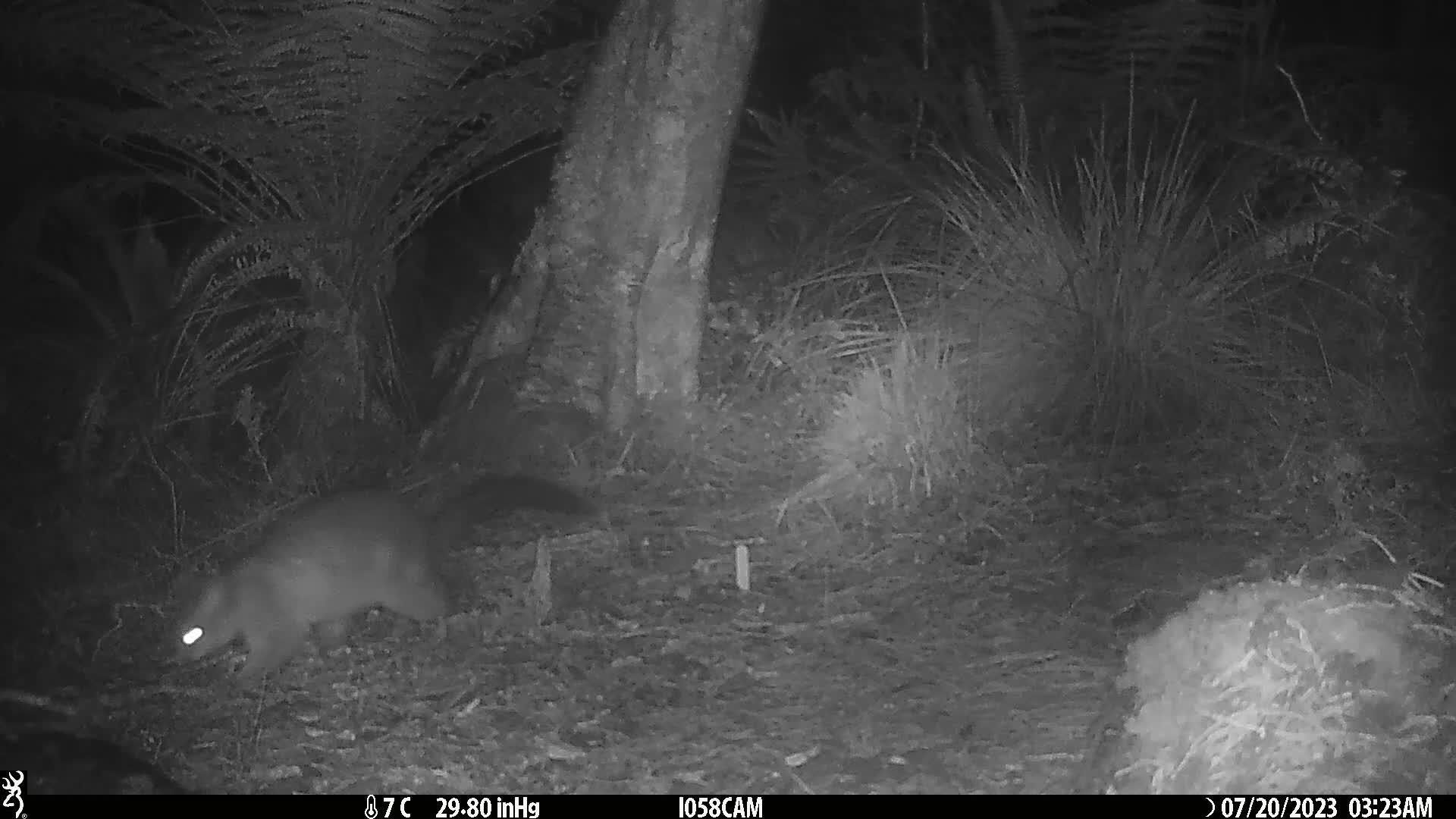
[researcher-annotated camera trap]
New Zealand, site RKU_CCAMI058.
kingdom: Animalia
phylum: Chordata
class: Mammalia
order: Diprotodontia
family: Phalangeridae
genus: Trichosurus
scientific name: Trichosurus vulpecula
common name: common brushtail possum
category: possum